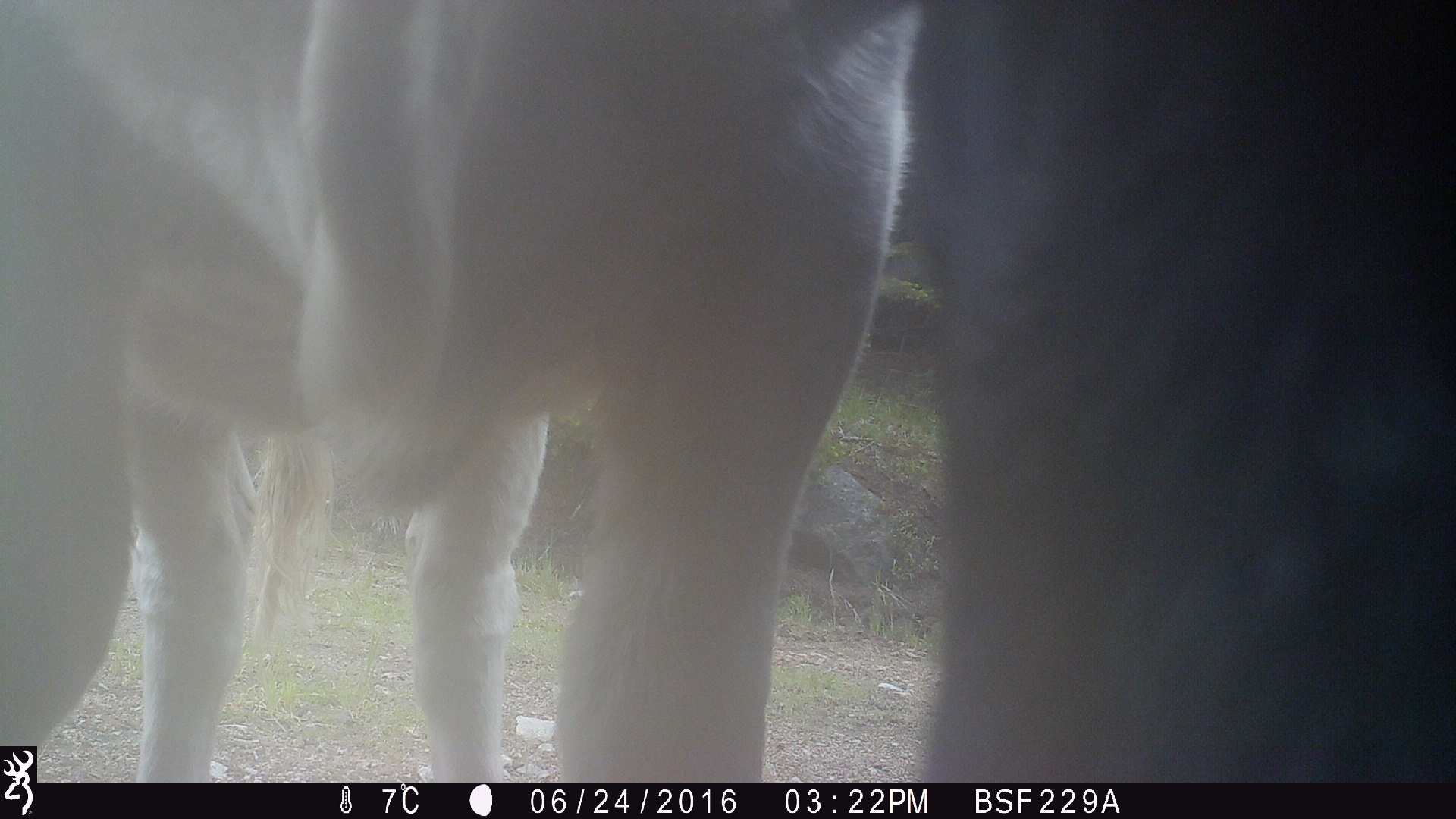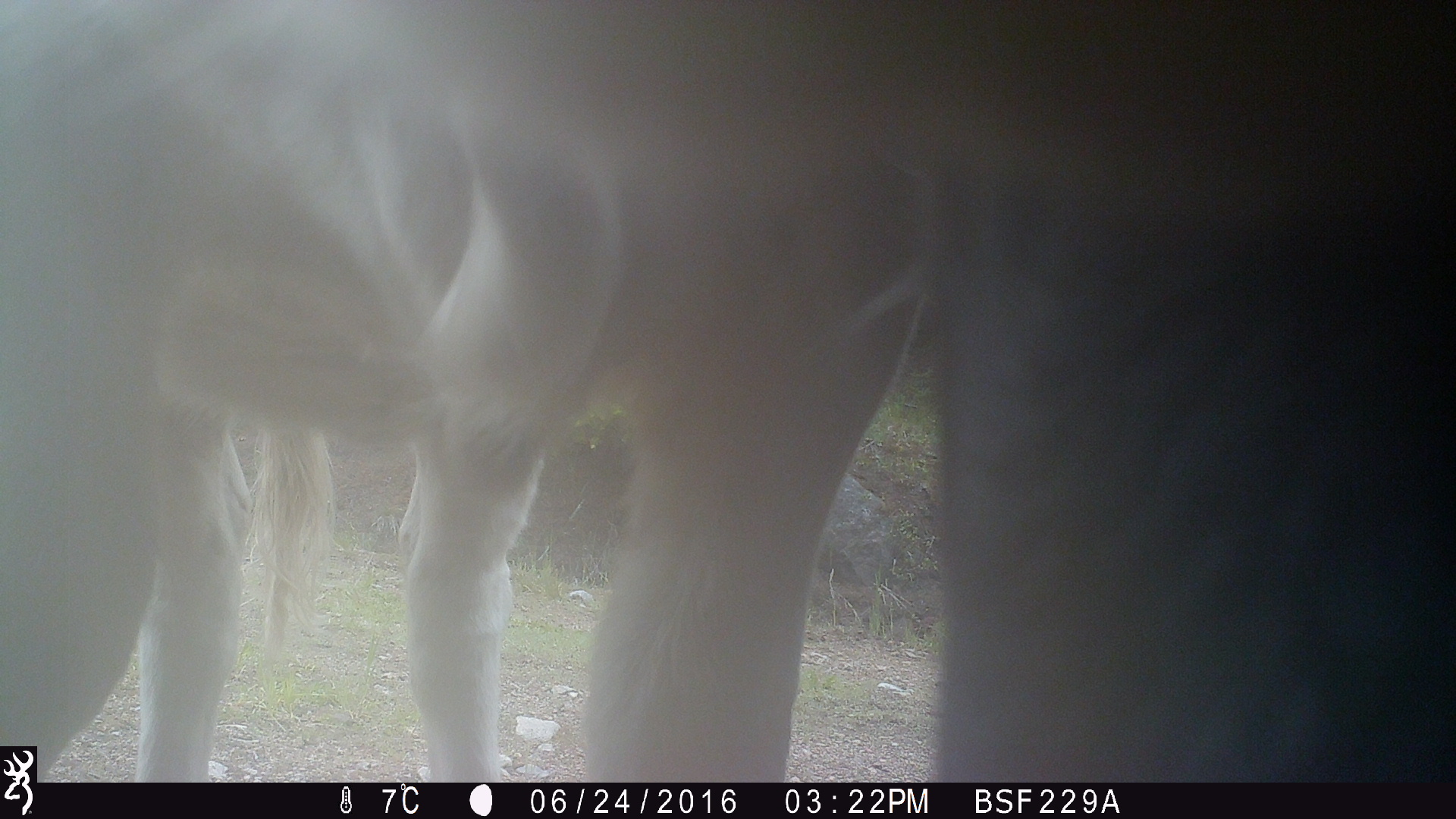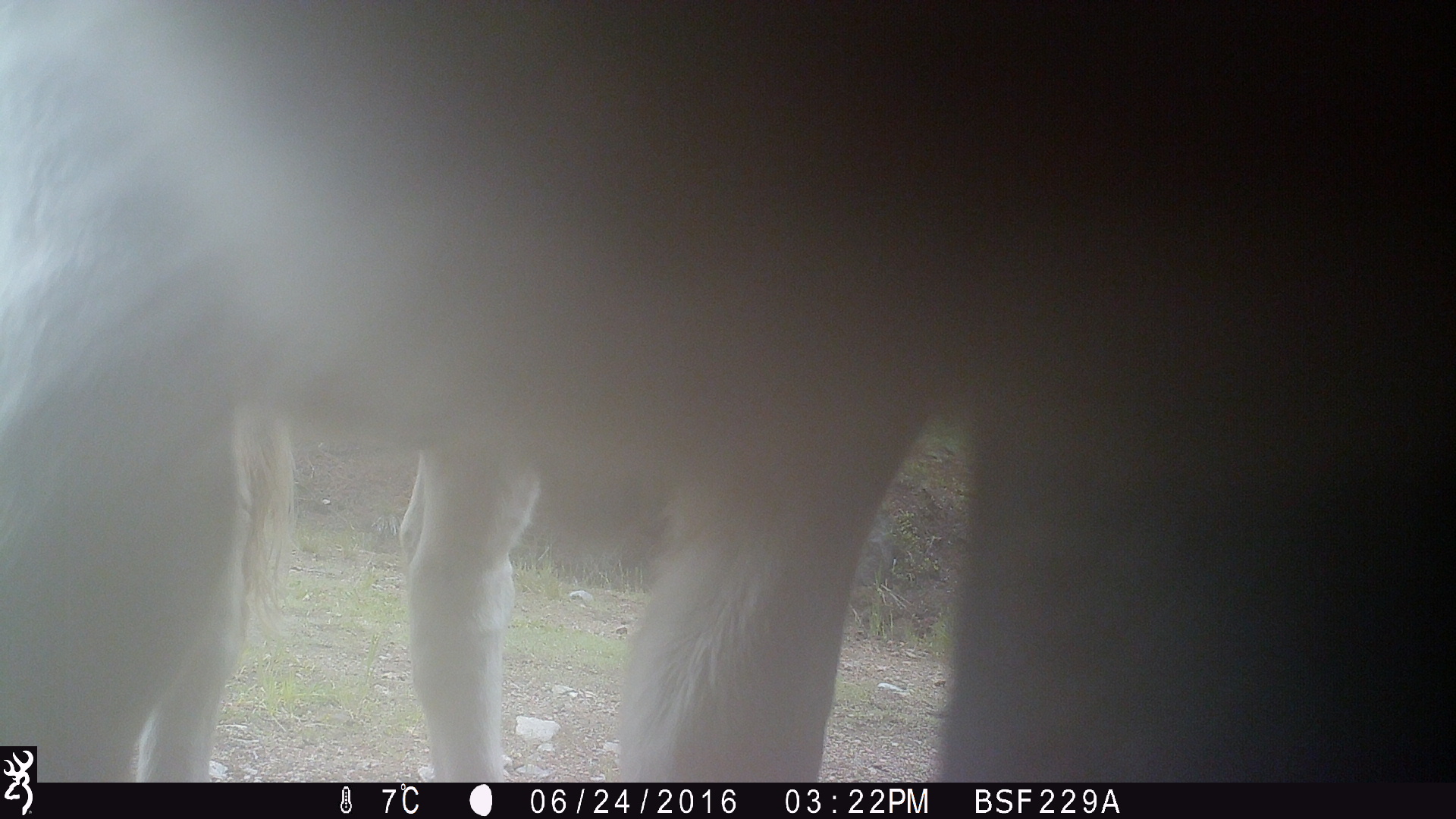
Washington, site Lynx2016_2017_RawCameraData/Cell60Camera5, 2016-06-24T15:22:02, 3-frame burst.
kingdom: Animalia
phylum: Chordata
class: Mammalia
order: Artiodactyla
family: Bovidae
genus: Bos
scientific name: Bos taurus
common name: domestic cattle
Domestic cattle (Bos taurus). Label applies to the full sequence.